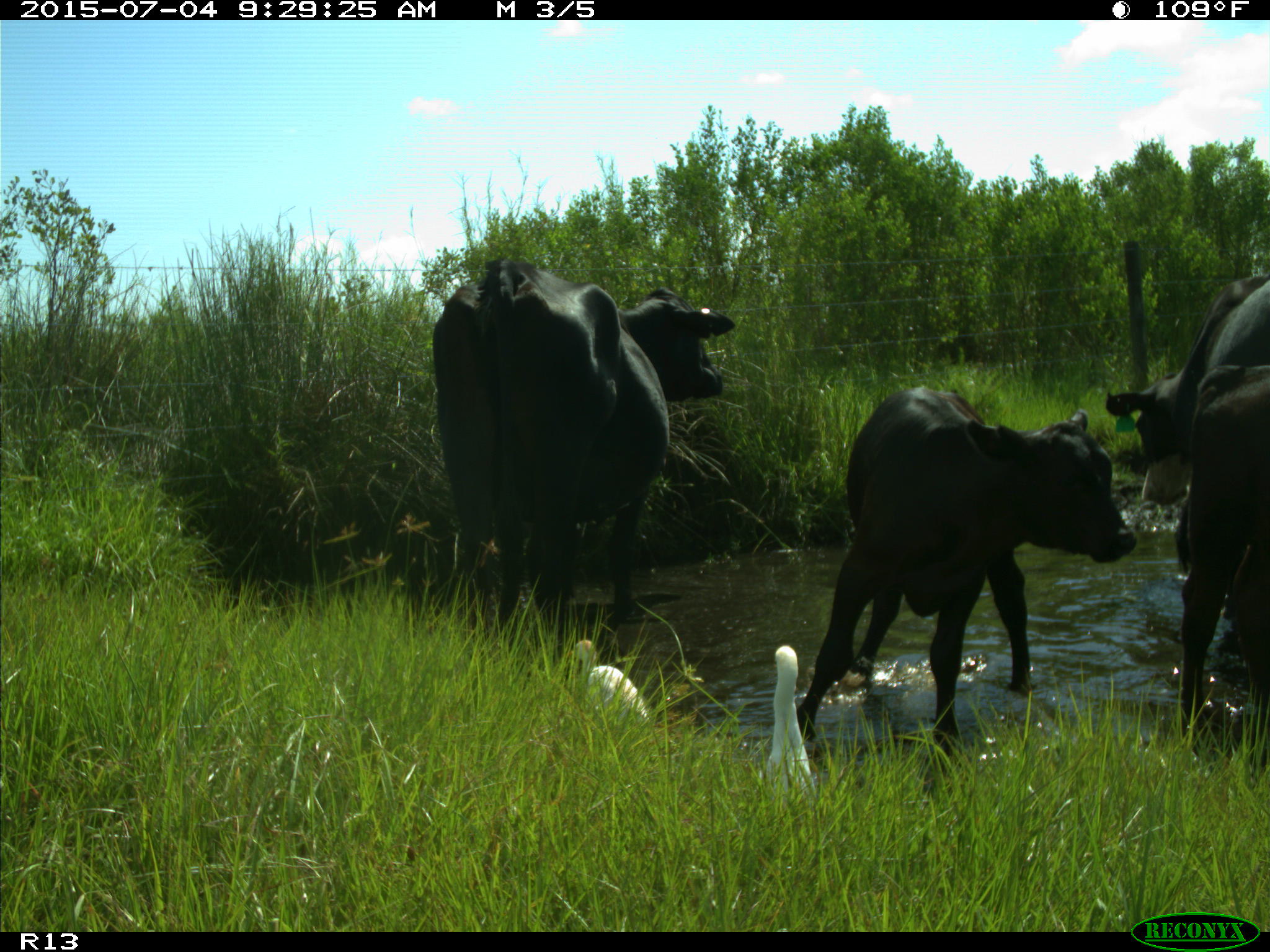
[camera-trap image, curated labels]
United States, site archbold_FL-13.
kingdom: Animalia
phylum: Chordata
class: Mammalia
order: Artiodactyla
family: Bovidae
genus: Bos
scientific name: Bos taurus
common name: domestic cow